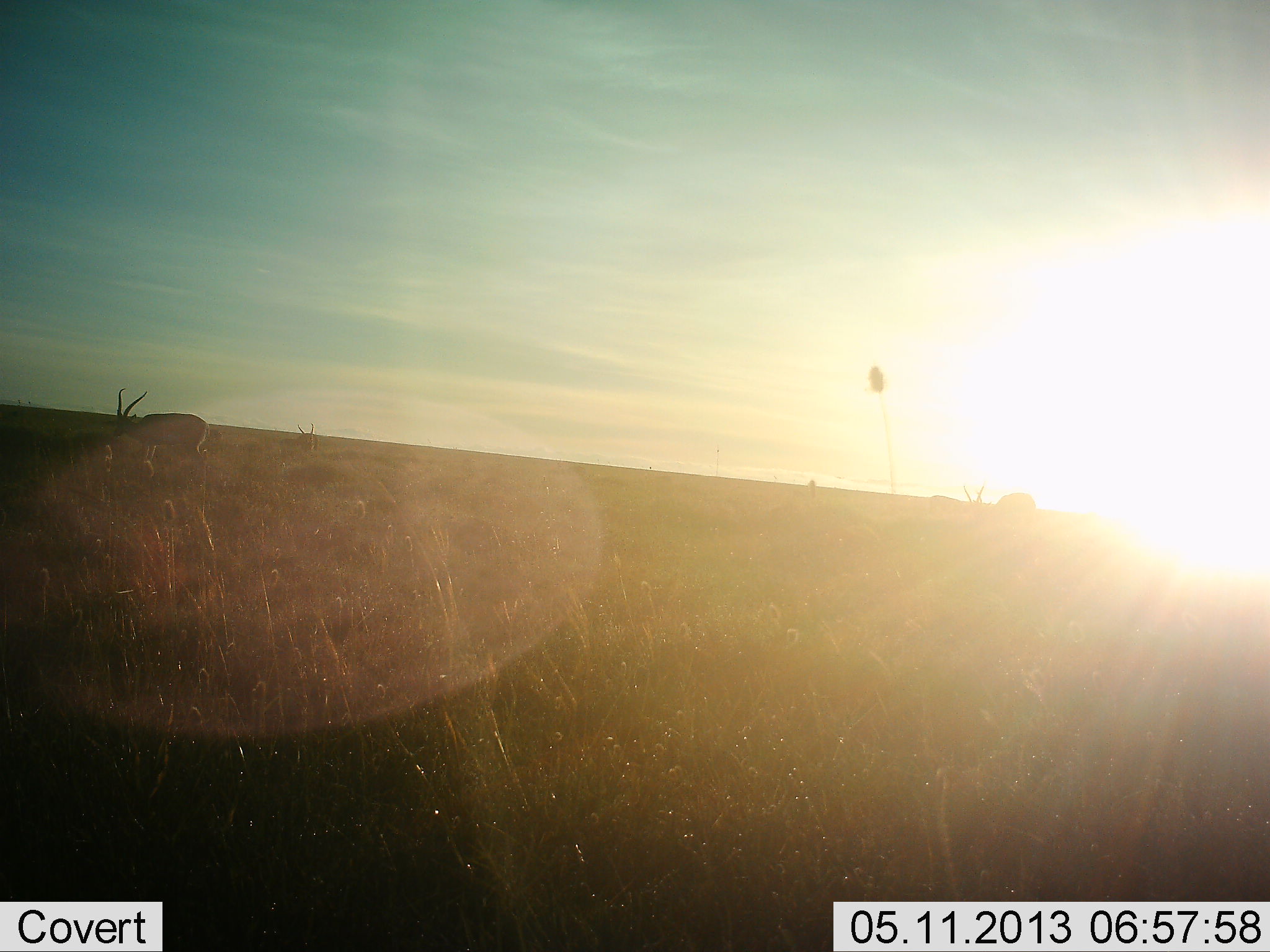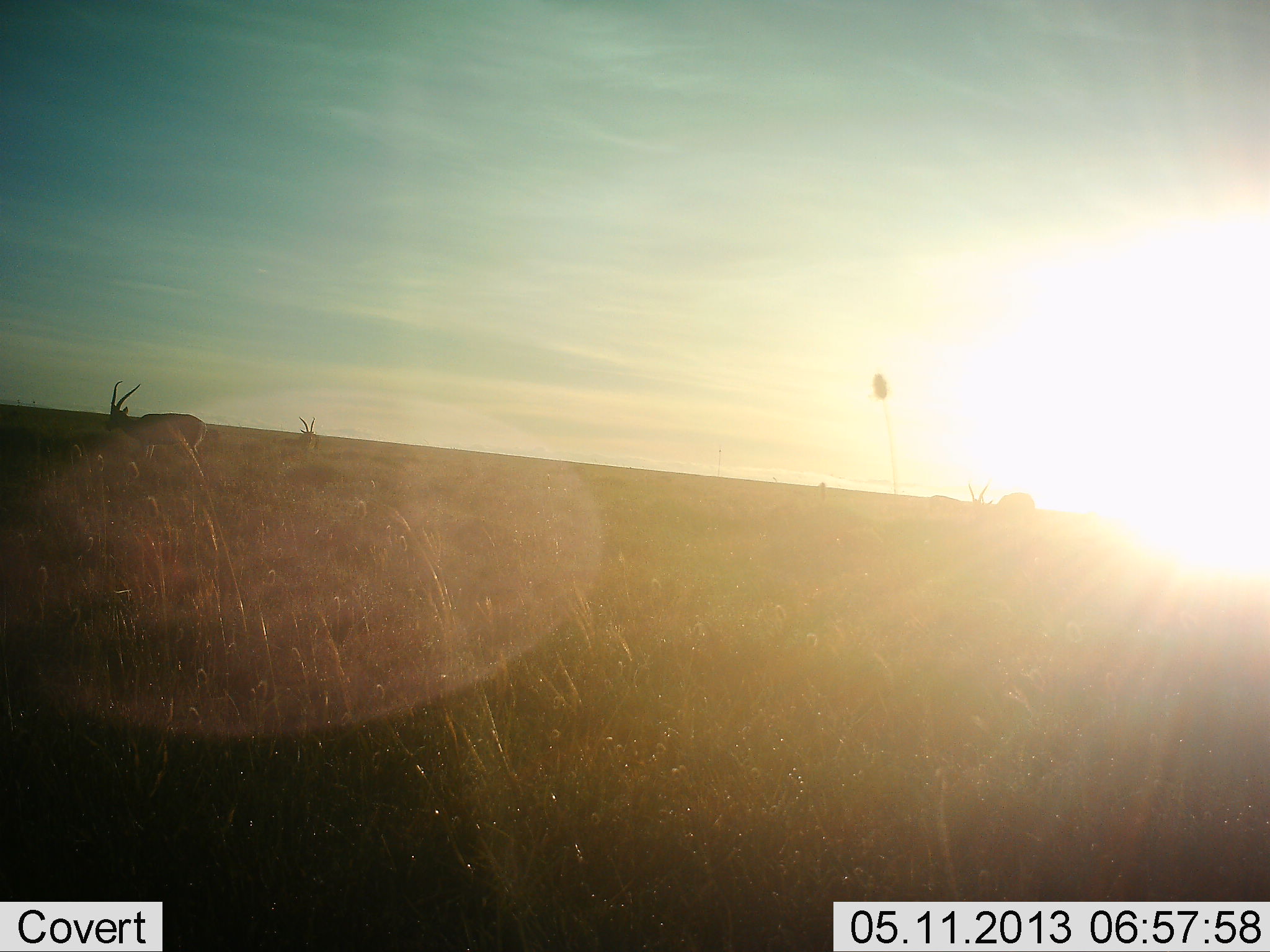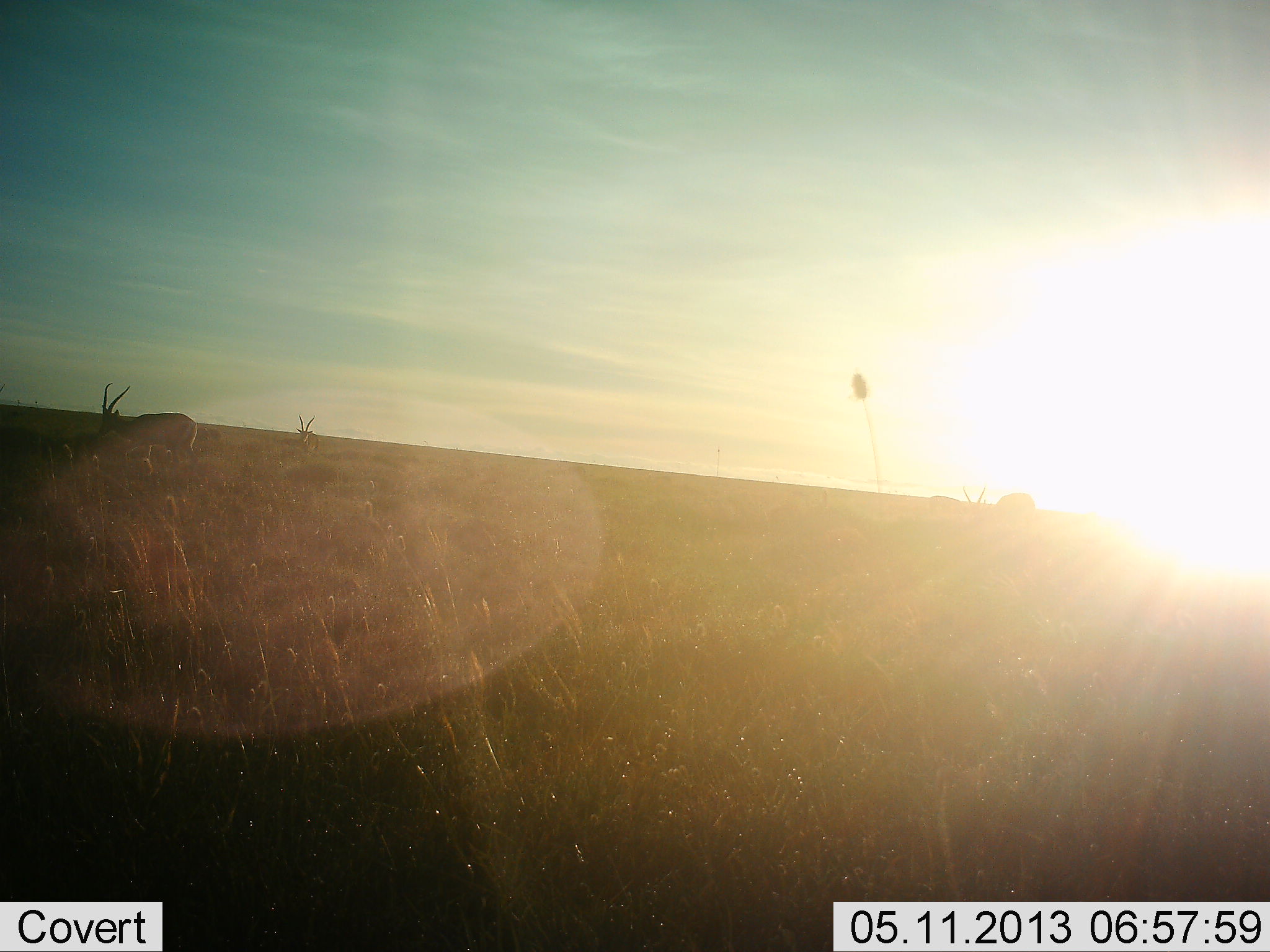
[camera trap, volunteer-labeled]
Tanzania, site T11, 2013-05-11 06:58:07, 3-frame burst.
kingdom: Animalia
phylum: Chordata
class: Mammalia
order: Artiodactyla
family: Bovidae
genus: Nanger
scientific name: Nanger granti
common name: grant's gazelle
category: gazellegrants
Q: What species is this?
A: Gazellegrants (grant's gazelle) (Nanger granti).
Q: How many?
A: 3.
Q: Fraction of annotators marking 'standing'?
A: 70%.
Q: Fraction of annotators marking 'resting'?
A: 0%.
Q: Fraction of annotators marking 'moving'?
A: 0%.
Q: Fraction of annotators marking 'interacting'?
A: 0%.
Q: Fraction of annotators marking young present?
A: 0%.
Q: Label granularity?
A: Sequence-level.